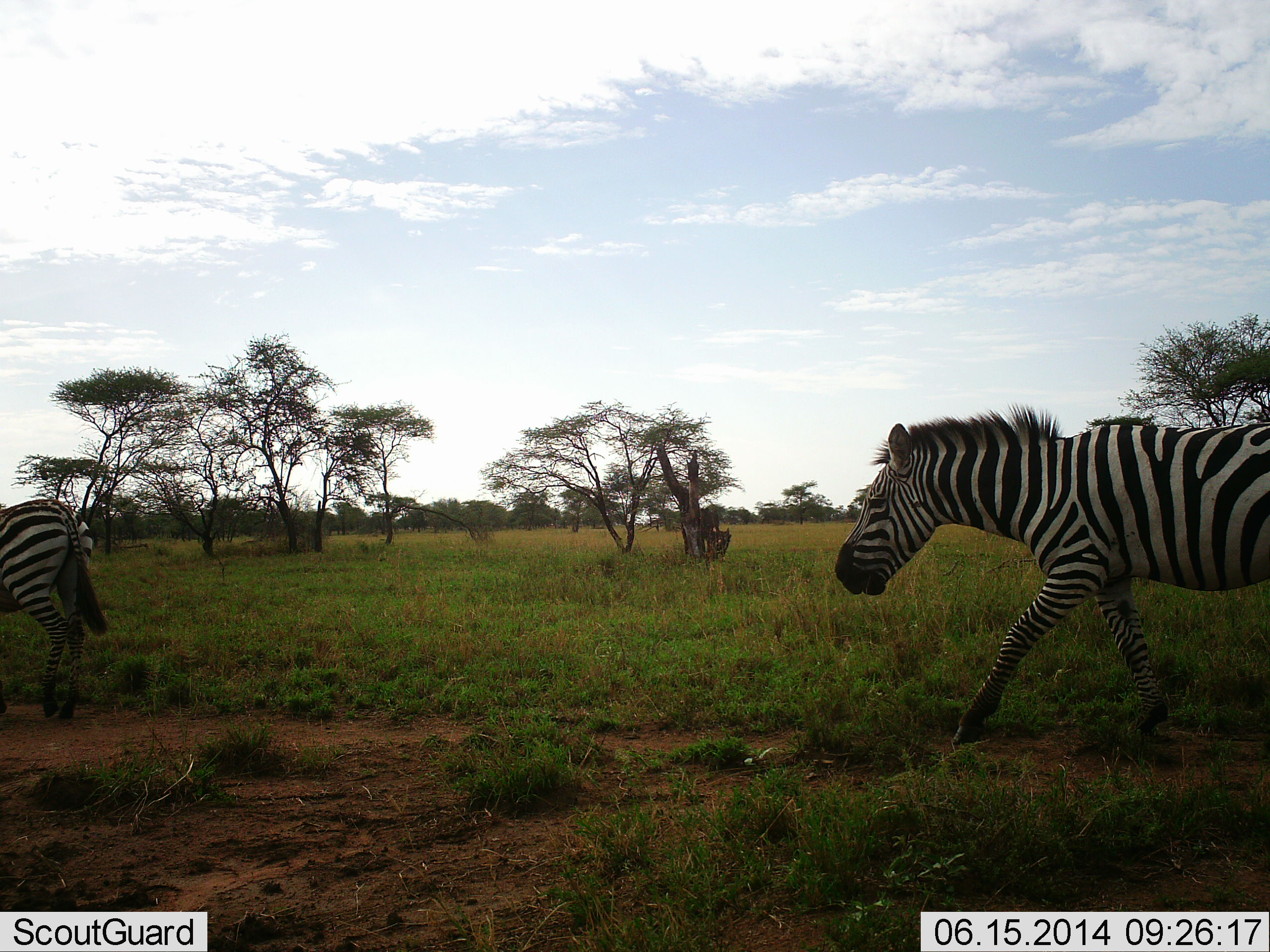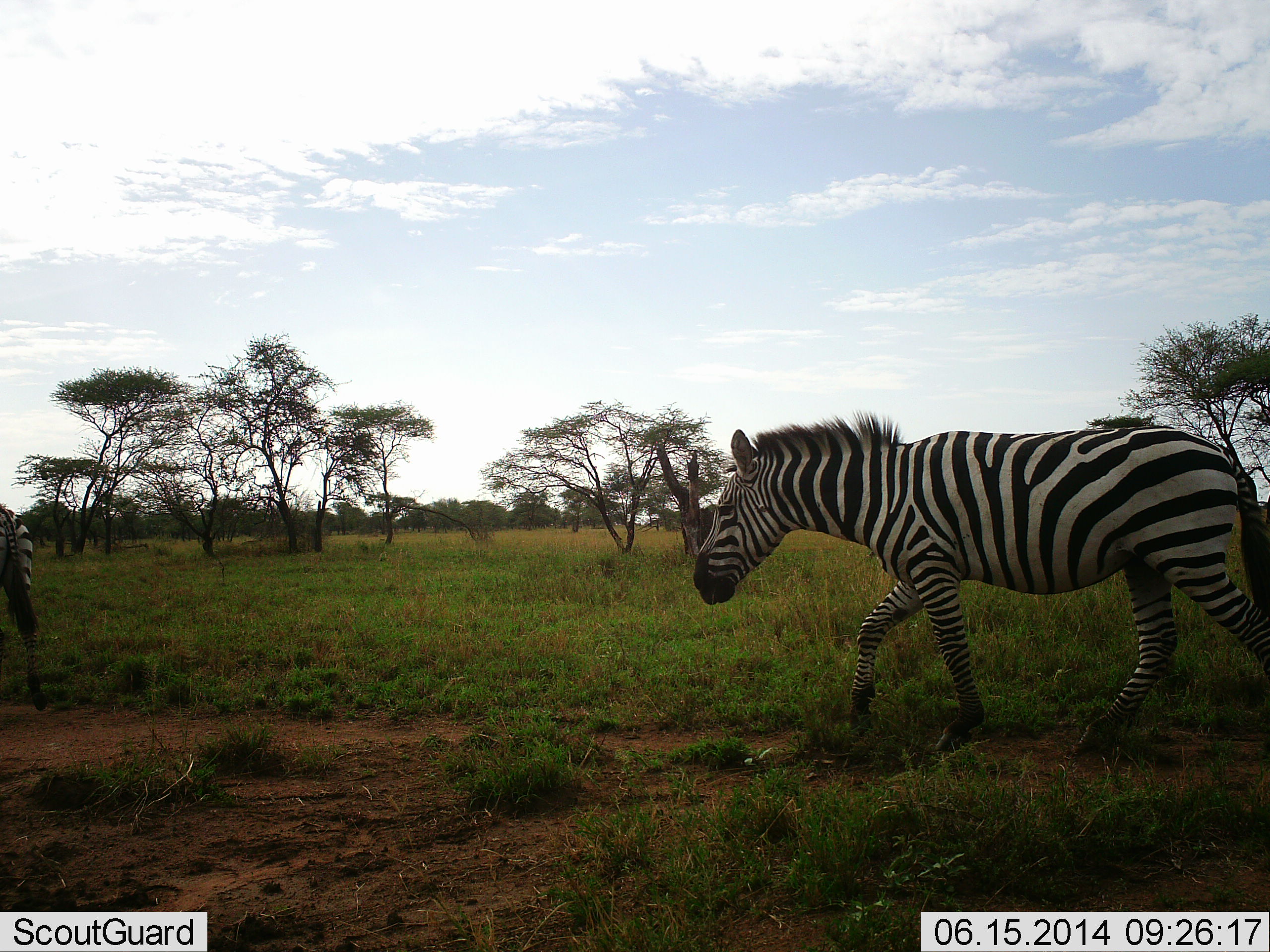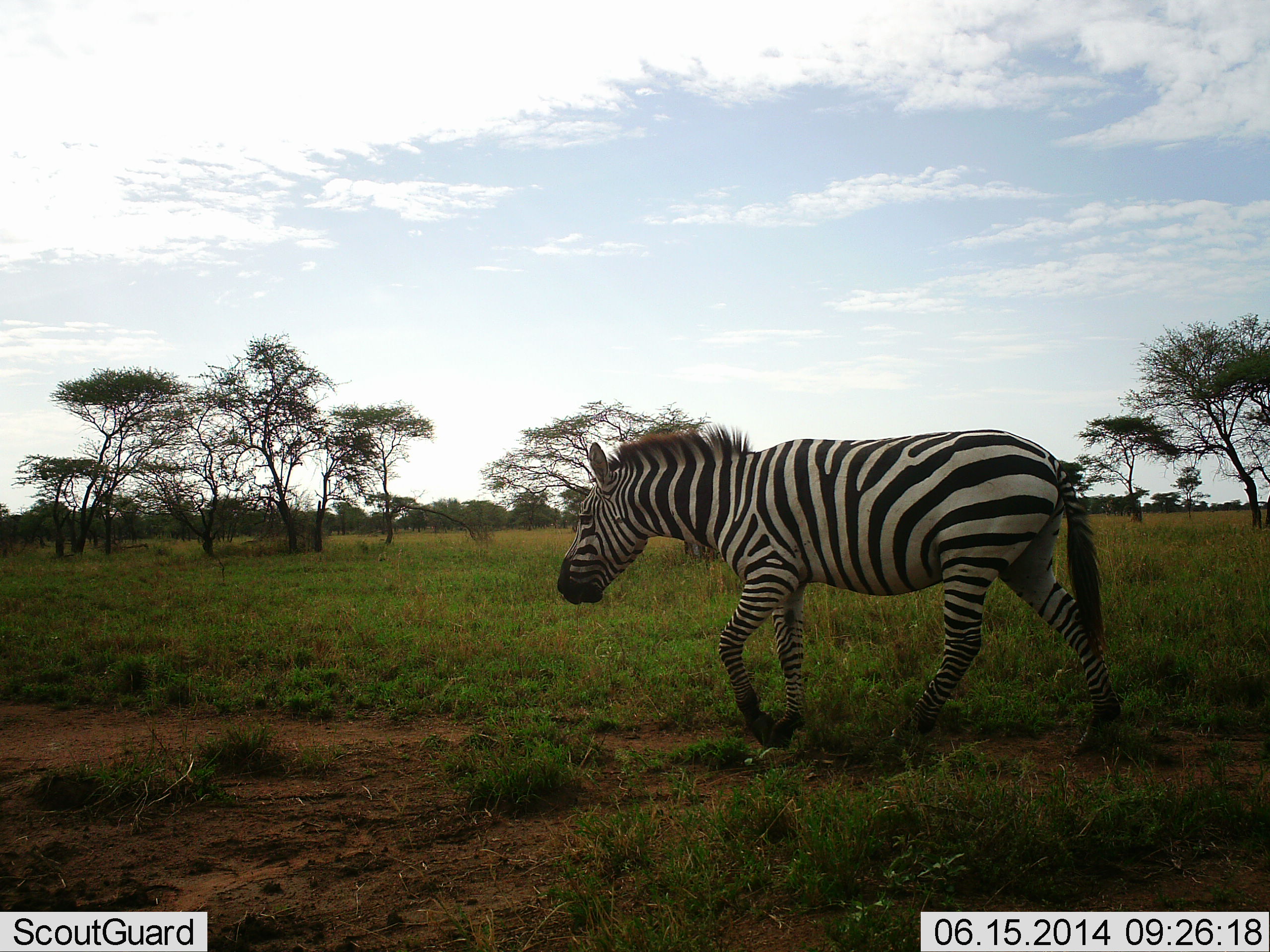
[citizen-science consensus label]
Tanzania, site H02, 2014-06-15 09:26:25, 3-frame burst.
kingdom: Animalia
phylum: Chordata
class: Mammalia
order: Perissodactyla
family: Equidae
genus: Equus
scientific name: Equus quagga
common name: plains zebra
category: zebra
Zebra (plains zebra) (Equus quagga), count 2. Behavior (volunteer vote fractions): standing 10%, resting 0%, moving 100%, interacting 0%. Young present (vote fraction): 0%. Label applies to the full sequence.